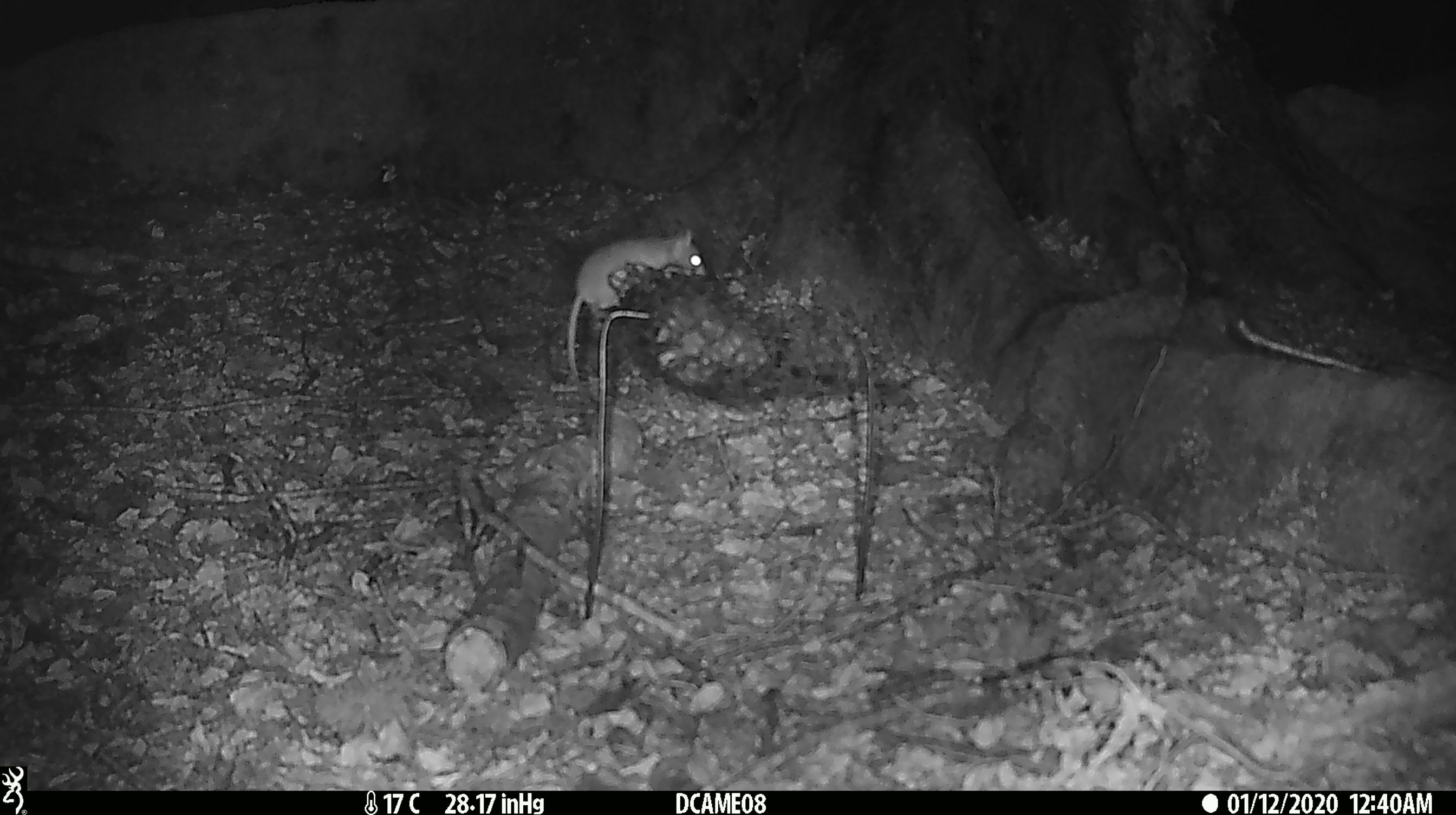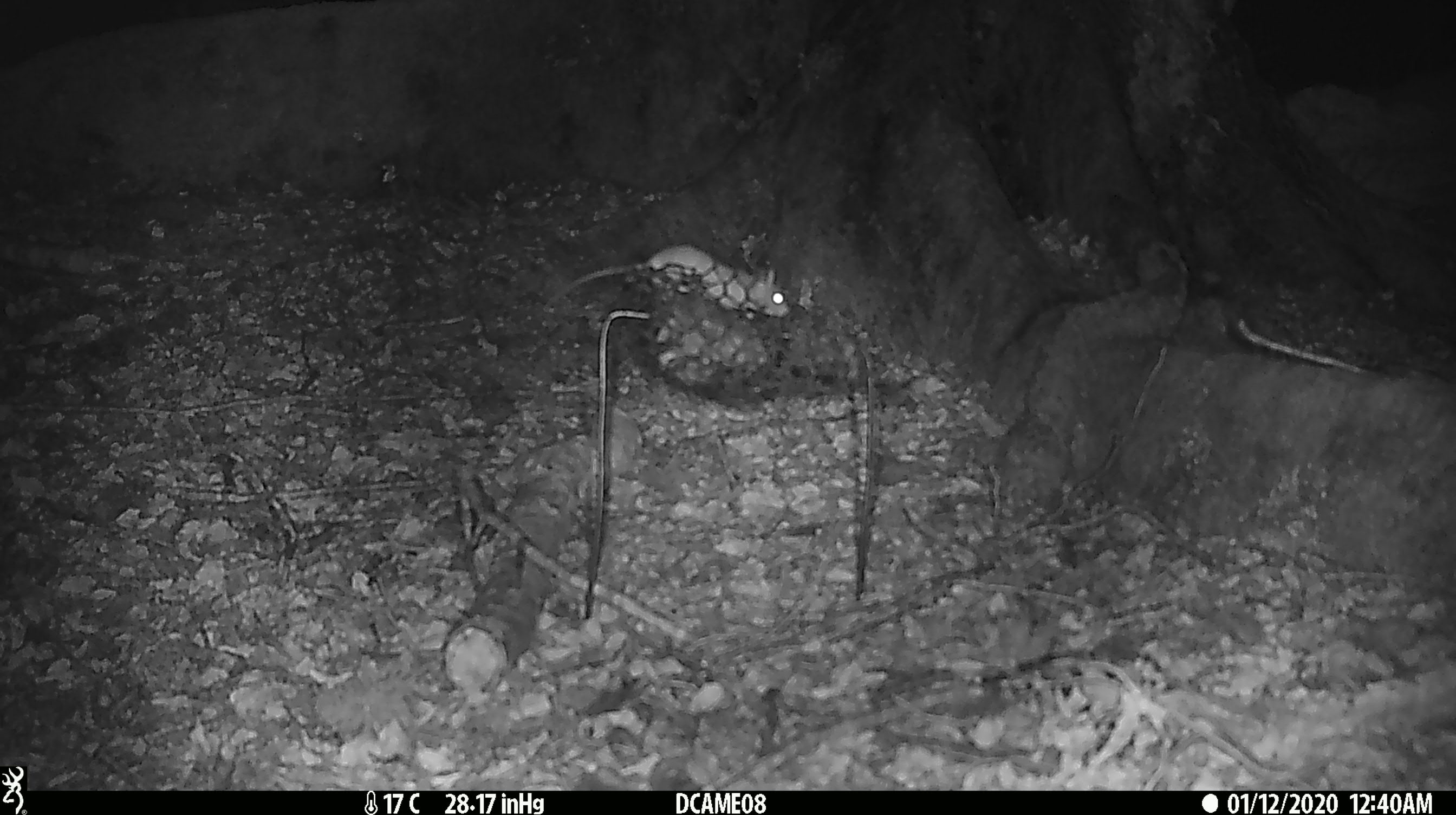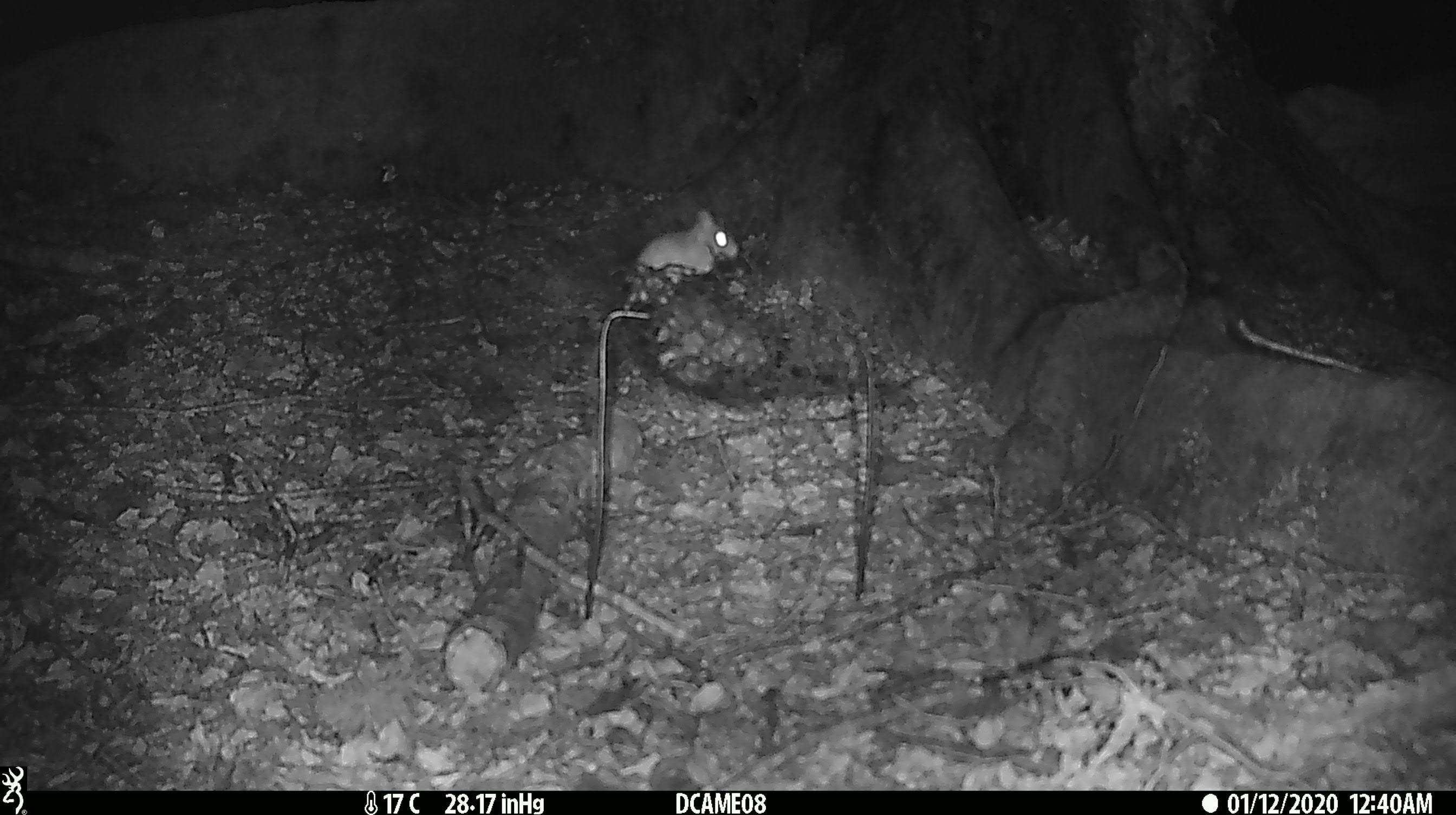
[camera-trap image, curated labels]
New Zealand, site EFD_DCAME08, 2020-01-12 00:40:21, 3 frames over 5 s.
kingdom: Animalia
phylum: Chordata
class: Mammalia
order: Rodentia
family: Muridae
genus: Mus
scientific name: Mus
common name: mouse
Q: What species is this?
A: Mouse (Mus).